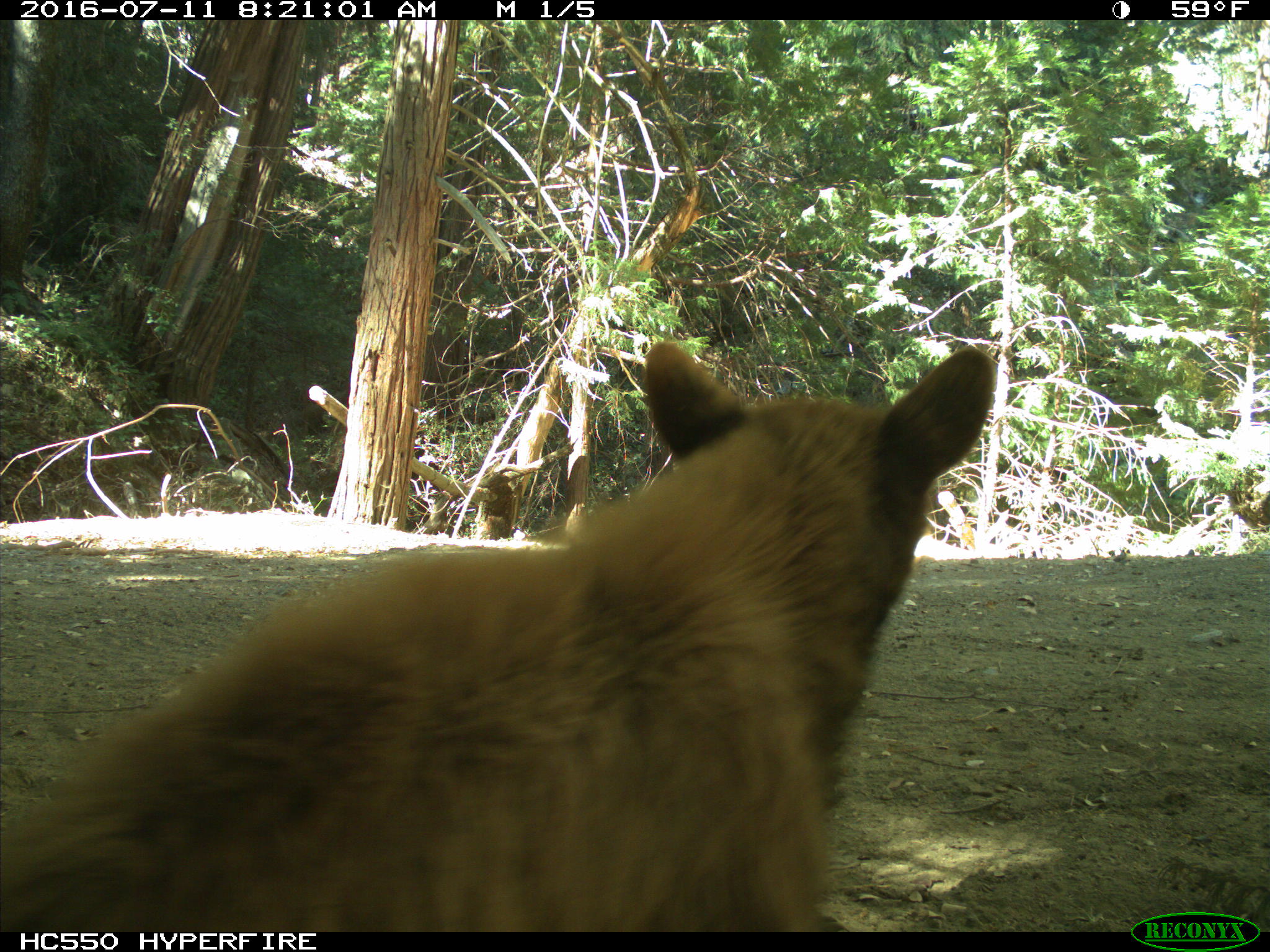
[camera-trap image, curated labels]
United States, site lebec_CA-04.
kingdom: Animalia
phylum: Chordata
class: Mammalia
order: Carnivora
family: Ursidae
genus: Ursus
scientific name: Ursus americanus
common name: american black bear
Ursus americanus (american black bear).